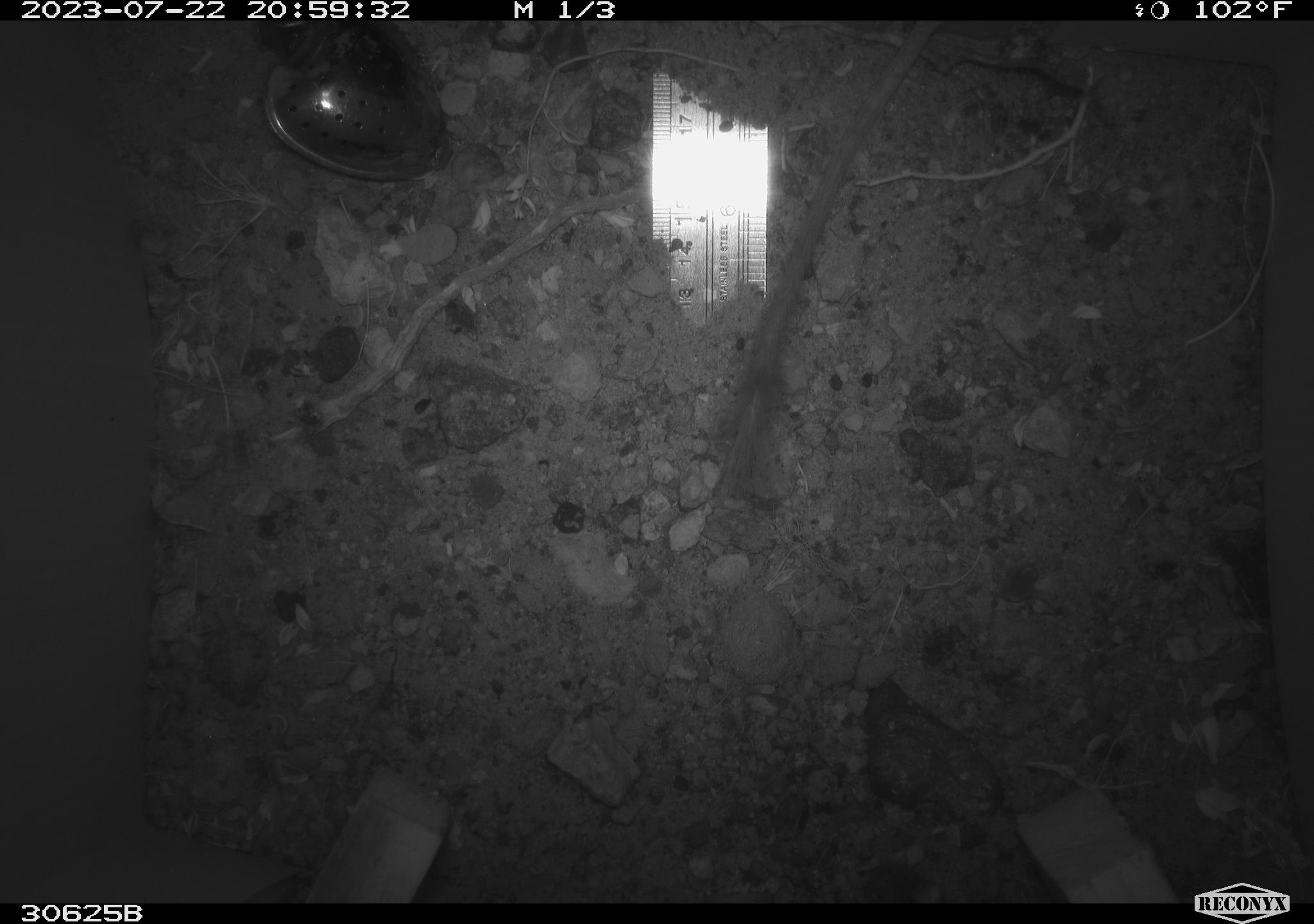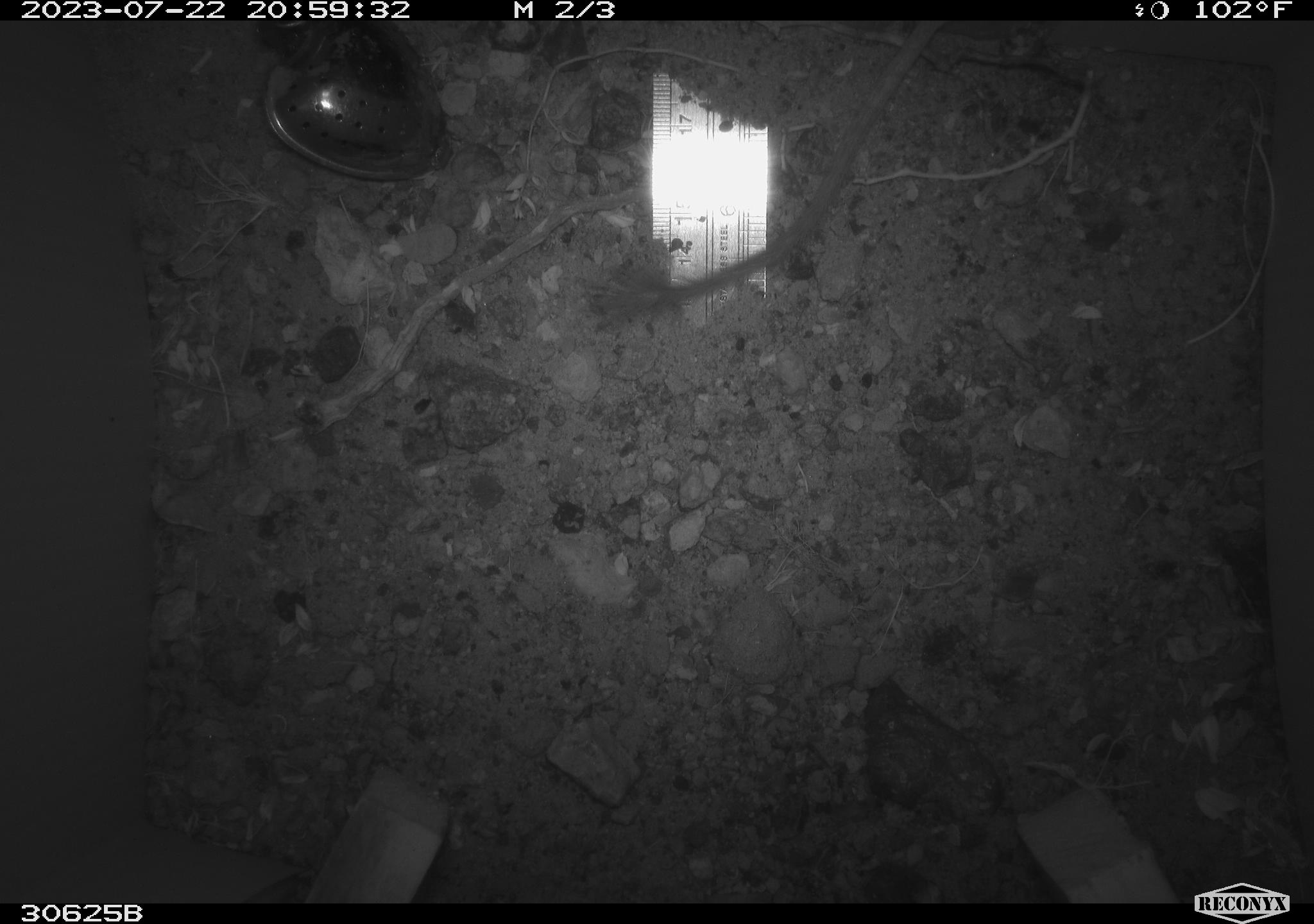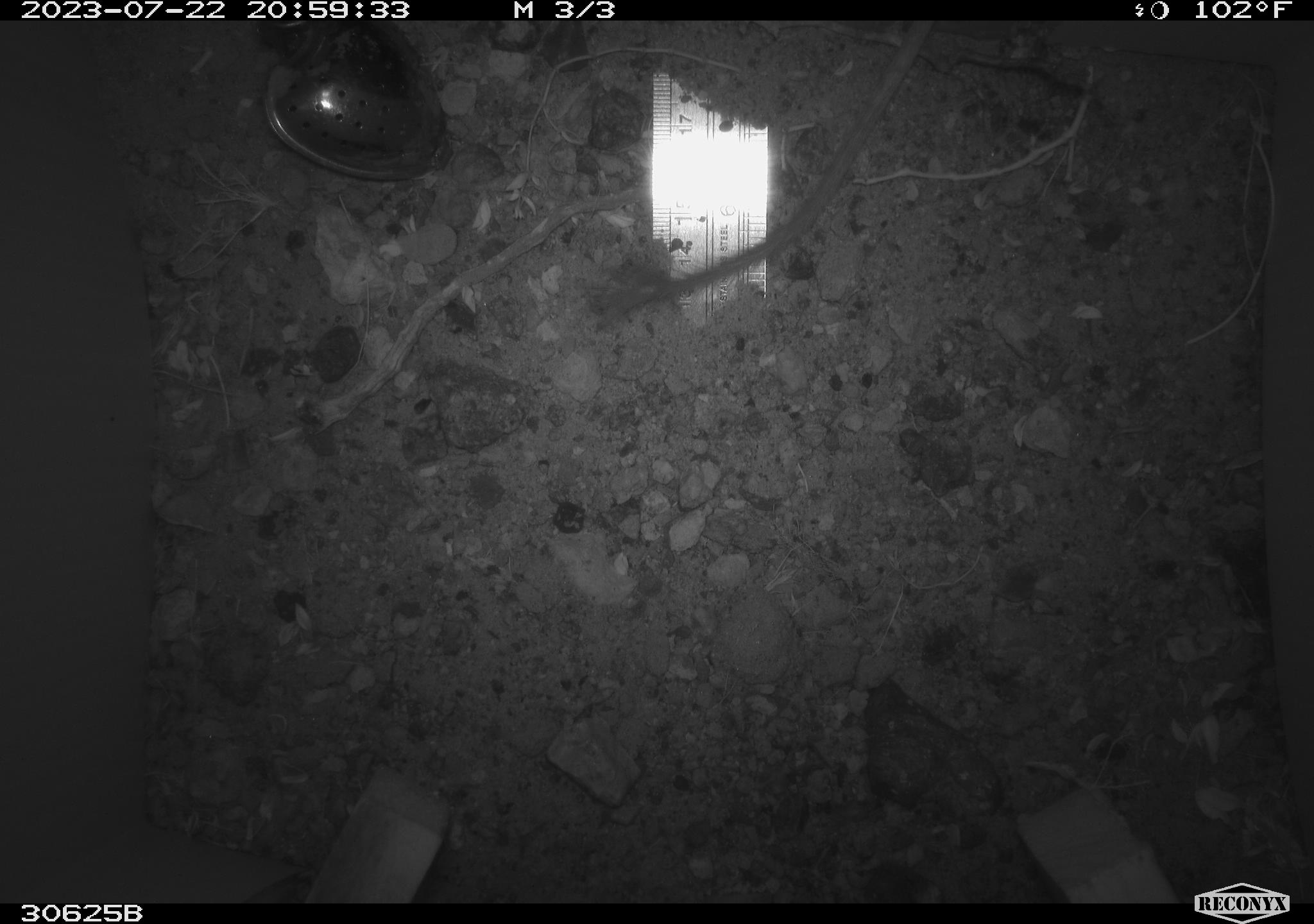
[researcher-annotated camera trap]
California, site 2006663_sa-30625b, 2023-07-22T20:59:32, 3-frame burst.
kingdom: Animalia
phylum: Chordata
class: Mammalia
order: Rodentia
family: Heteromyidae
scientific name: Heteromyidae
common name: kangaroo rats and pocket mice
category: heteromyidae family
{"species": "heteromyidae family (kangaroo rats and pocket mice) (Heteromyidae)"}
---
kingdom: Animalia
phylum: Chordata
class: Mammalia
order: Rodentia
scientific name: Rodentia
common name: rodent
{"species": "rodent (Rodentia)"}